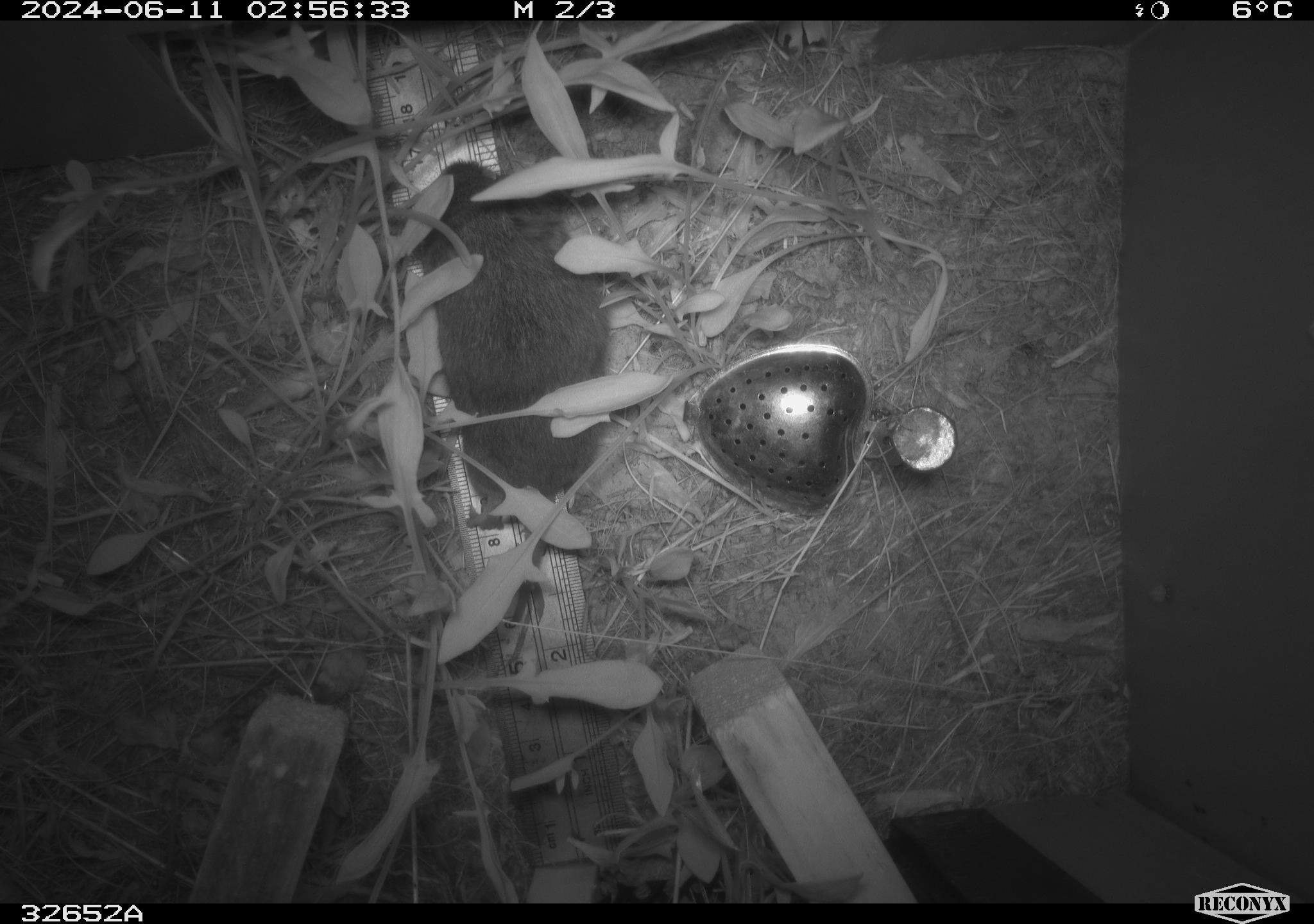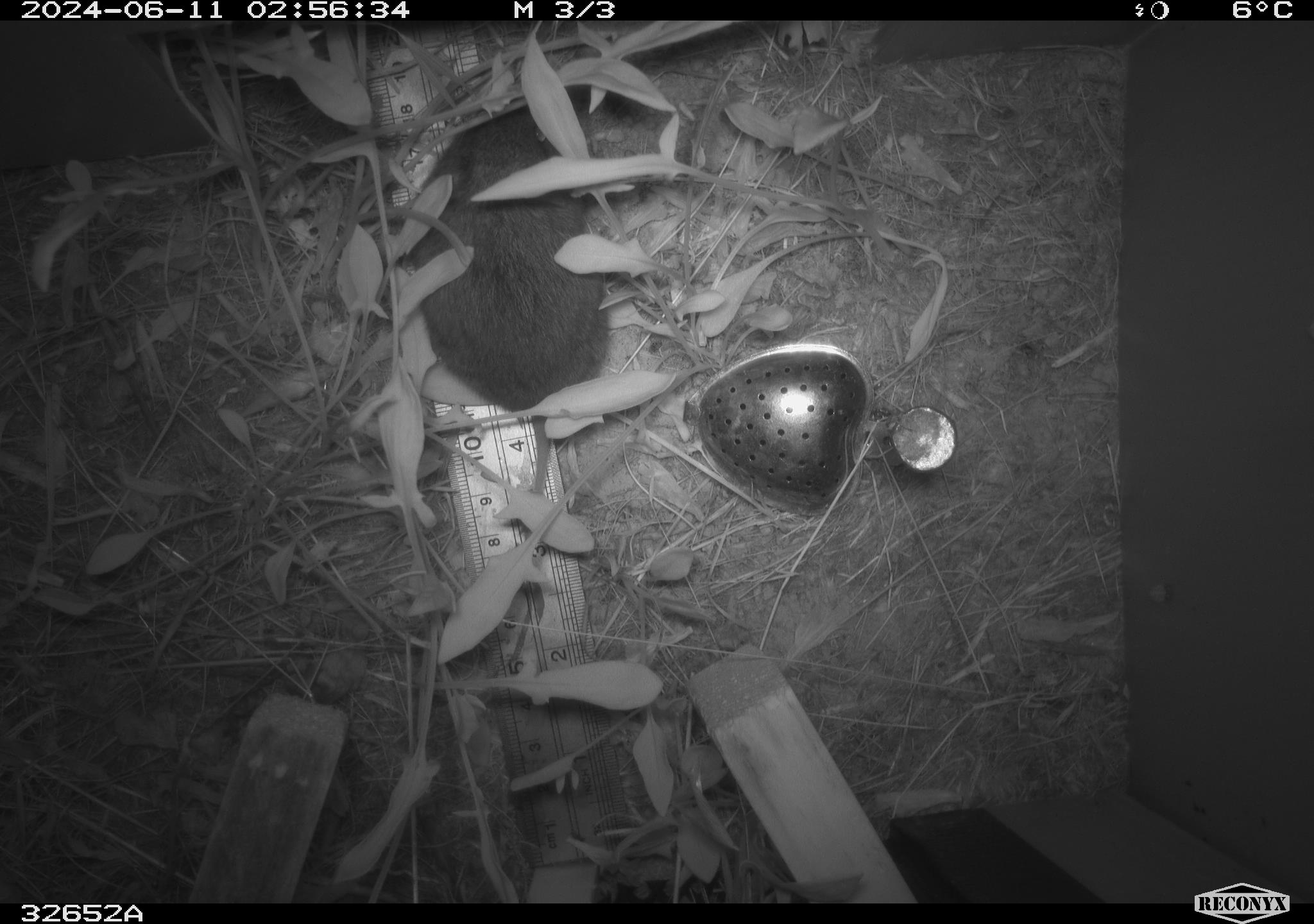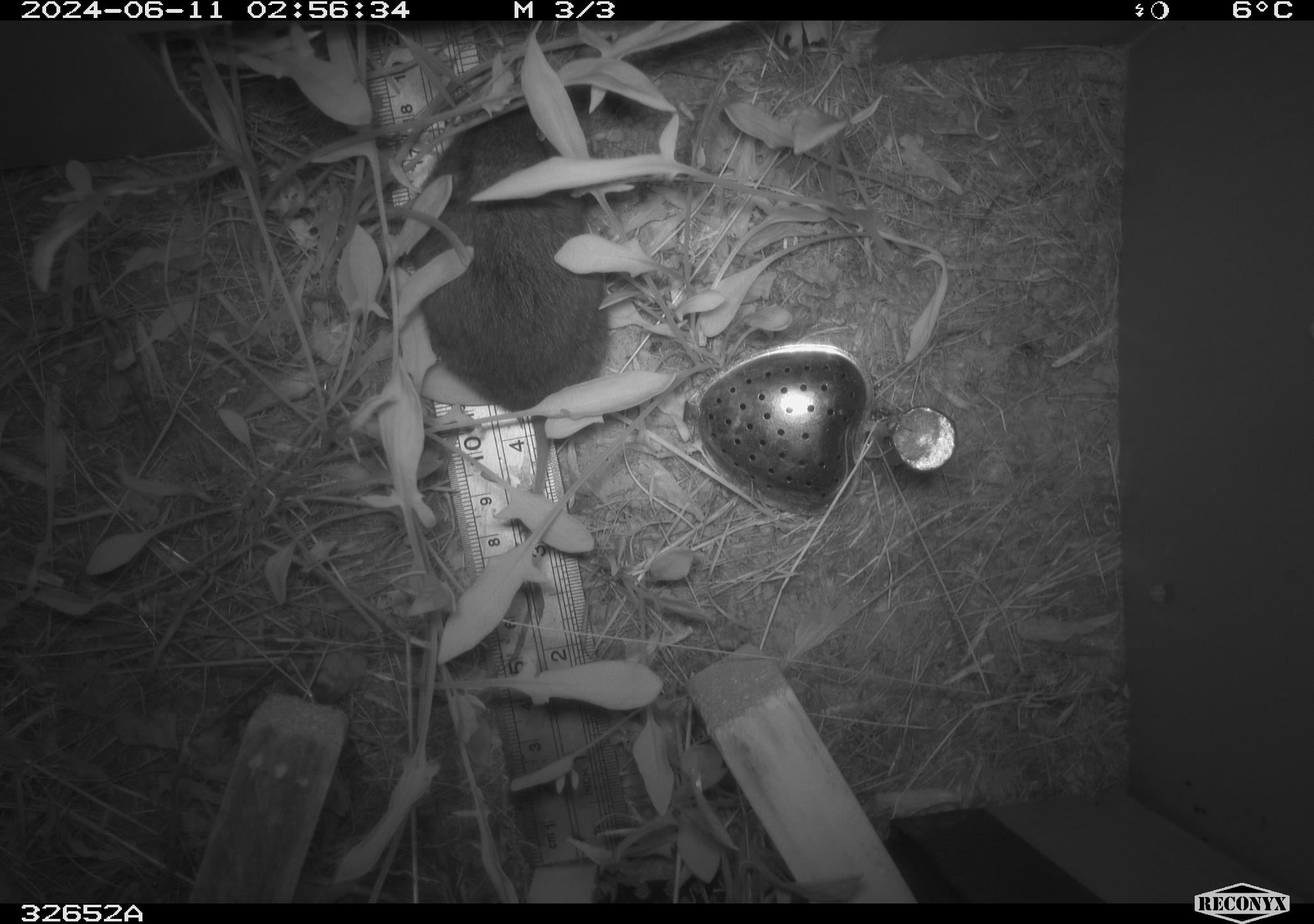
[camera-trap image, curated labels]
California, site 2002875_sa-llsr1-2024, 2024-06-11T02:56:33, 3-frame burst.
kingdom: Animalia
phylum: Chordata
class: Mammalia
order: Rodentia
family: Cricetidae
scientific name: Arvicolinae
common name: voles, lemmings, and muskrats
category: arvicolinae subfamily